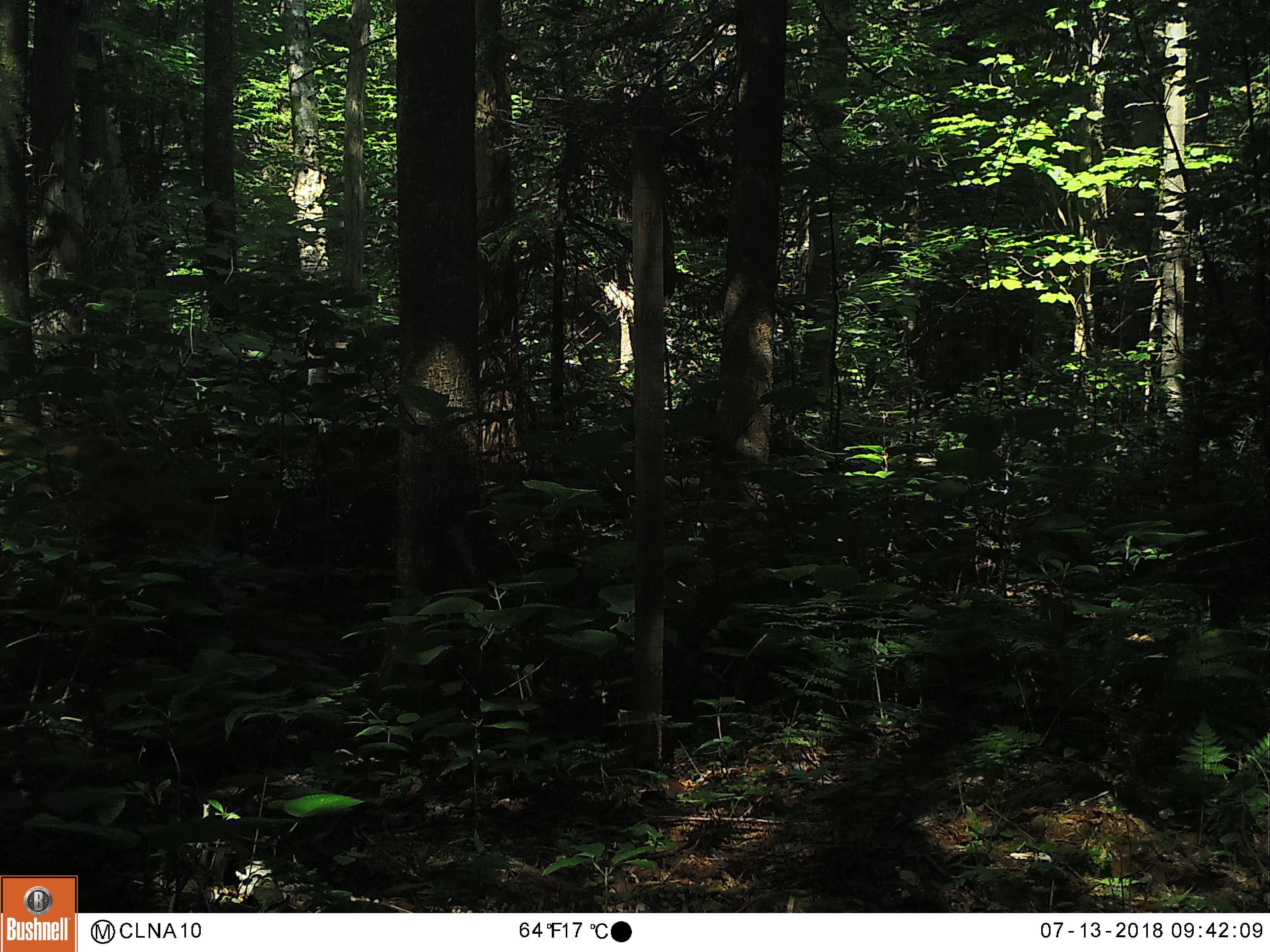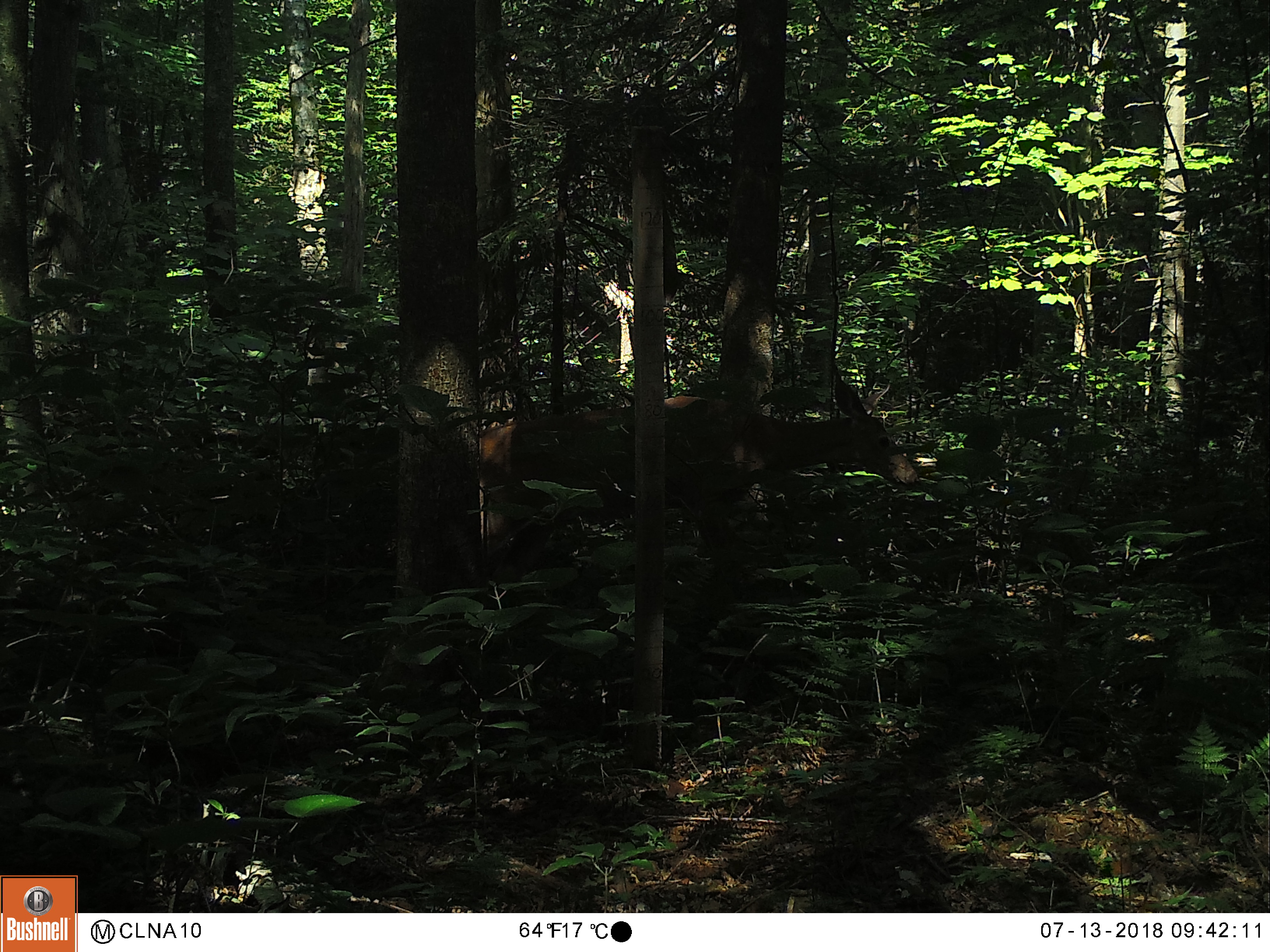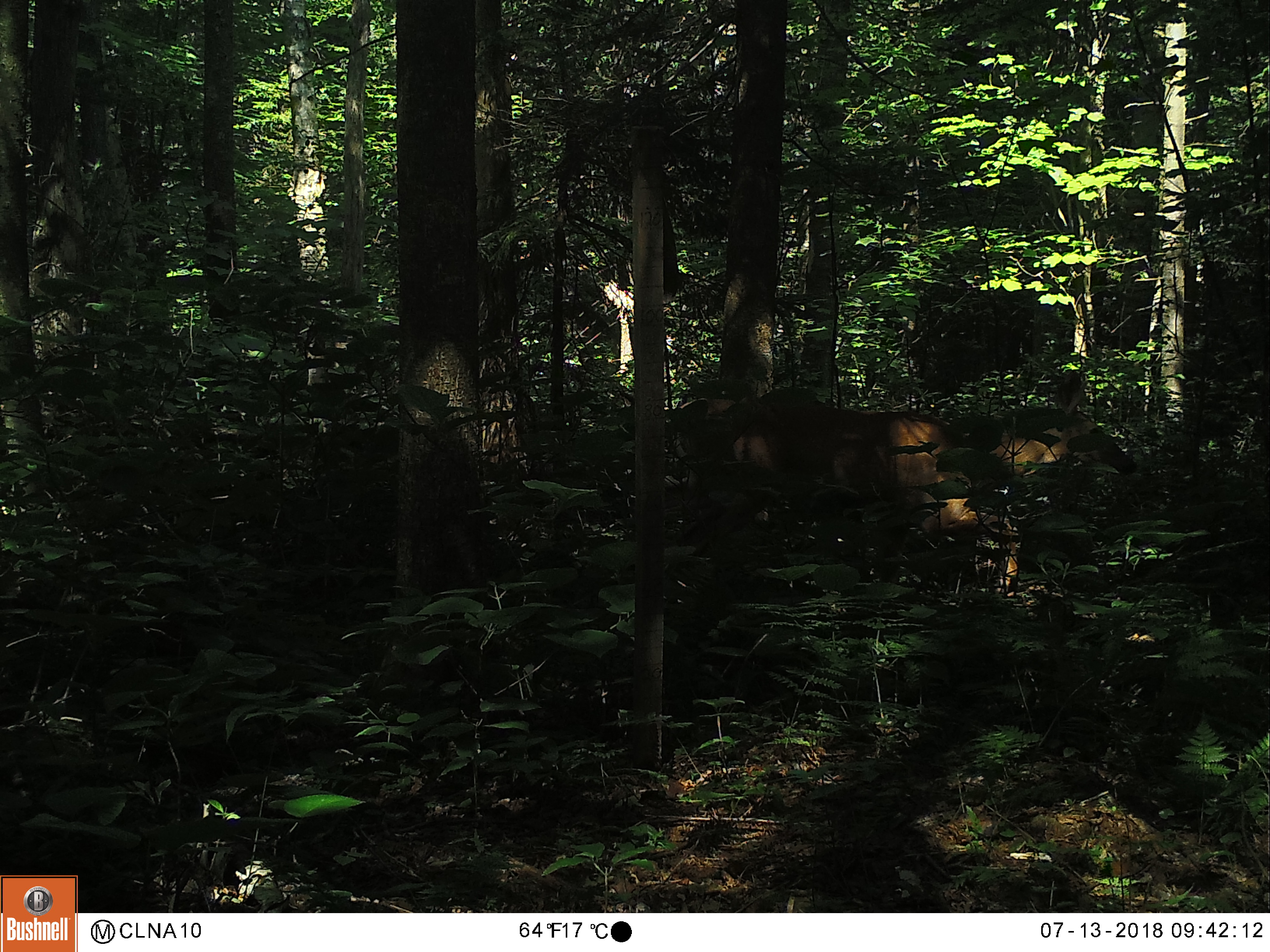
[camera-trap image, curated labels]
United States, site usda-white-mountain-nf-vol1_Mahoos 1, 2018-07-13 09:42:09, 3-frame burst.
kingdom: Animalia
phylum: Chordata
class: Mammalia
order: Artiodactyla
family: Cervidae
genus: Odocoileus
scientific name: Odocoileus virginianus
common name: white-tailed deer